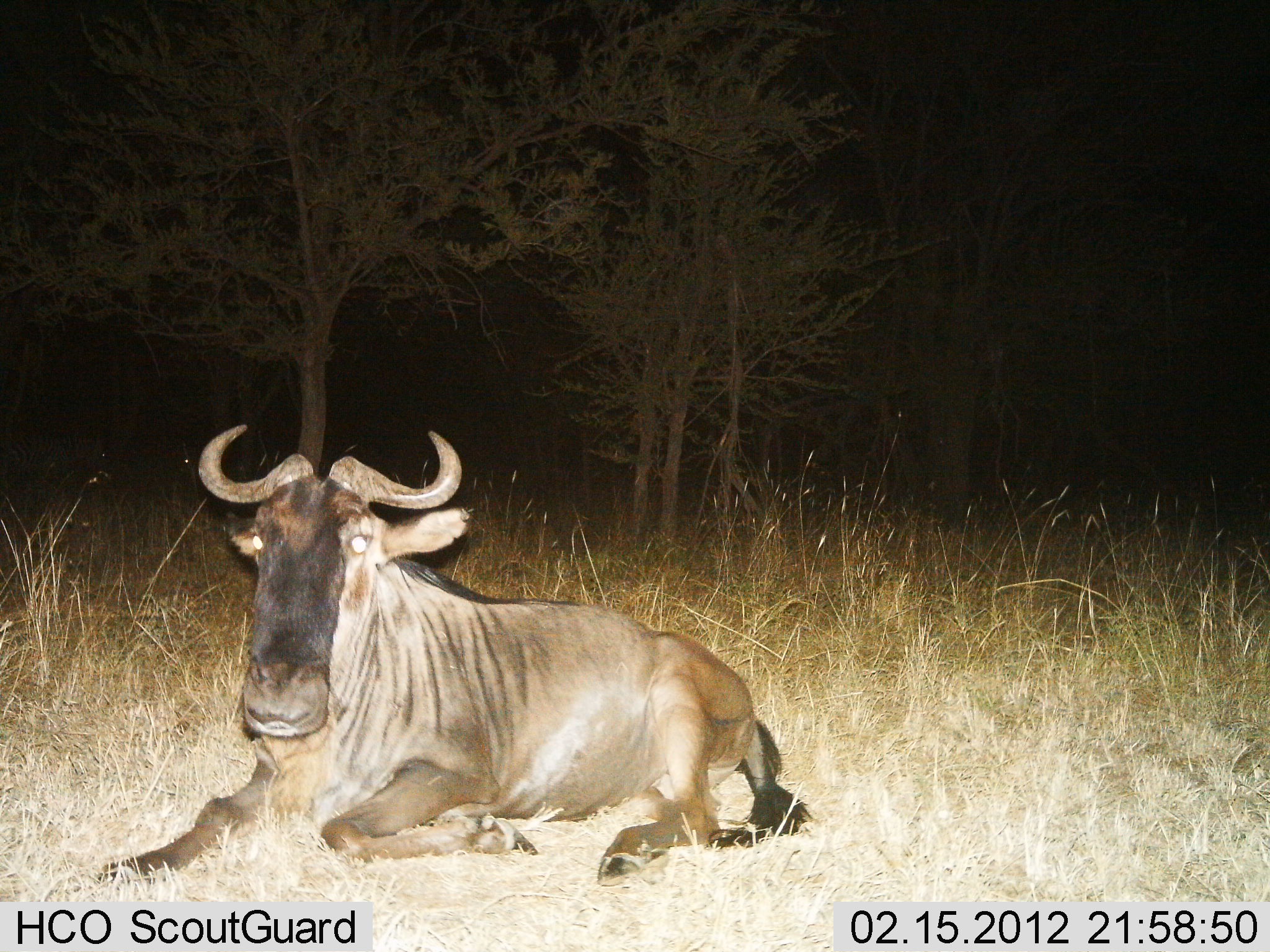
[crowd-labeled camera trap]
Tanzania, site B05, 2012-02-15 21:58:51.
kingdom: Animalia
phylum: Chordata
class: Mammalia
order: Artiodactyla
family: Bovidae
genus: Connochaetes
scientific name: Connochaetes taurinus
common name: blue wildebeest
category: wildebeest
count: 1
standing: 7%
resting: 93%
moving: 0%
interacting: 0%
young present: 0%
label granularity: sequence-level